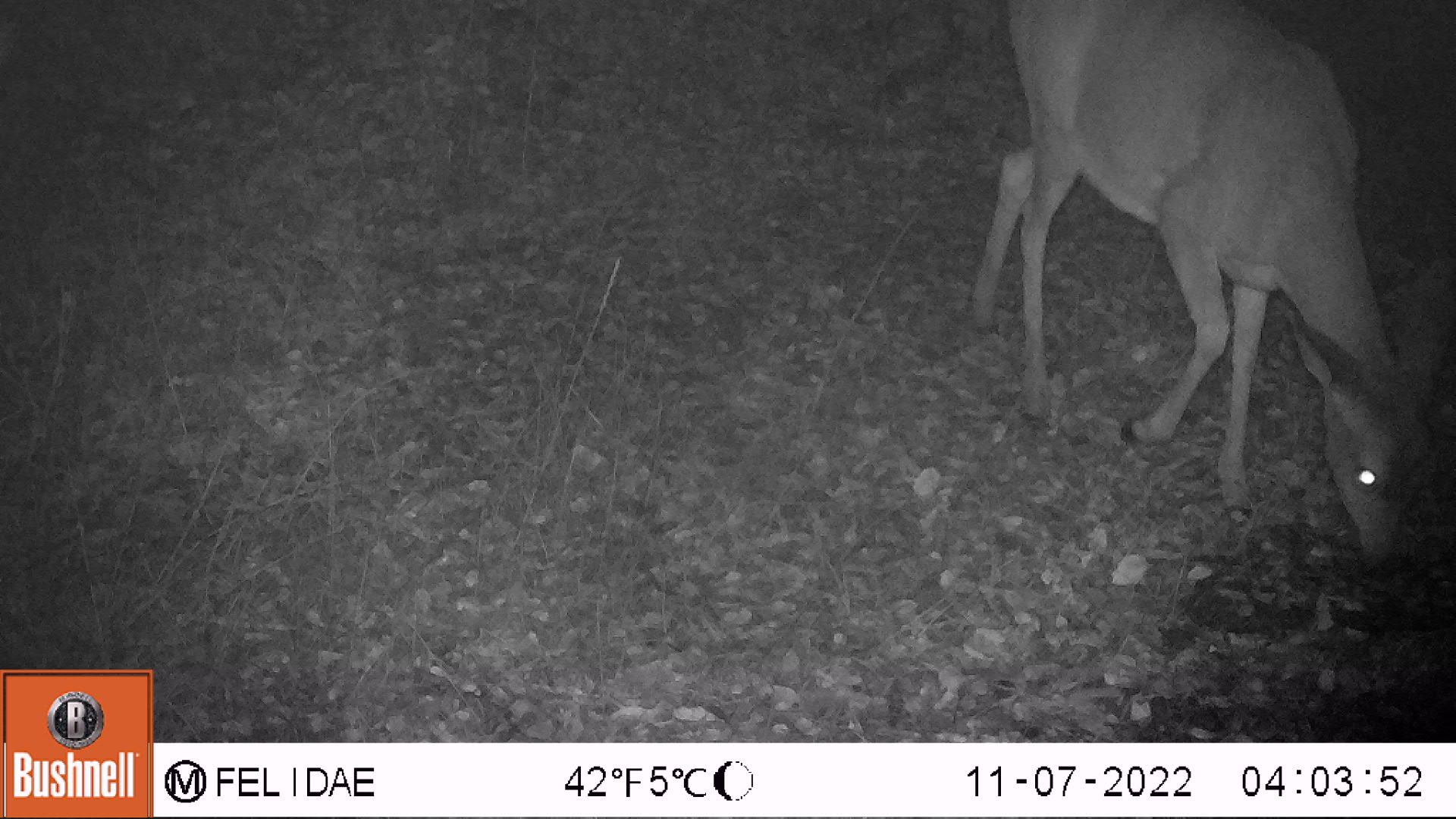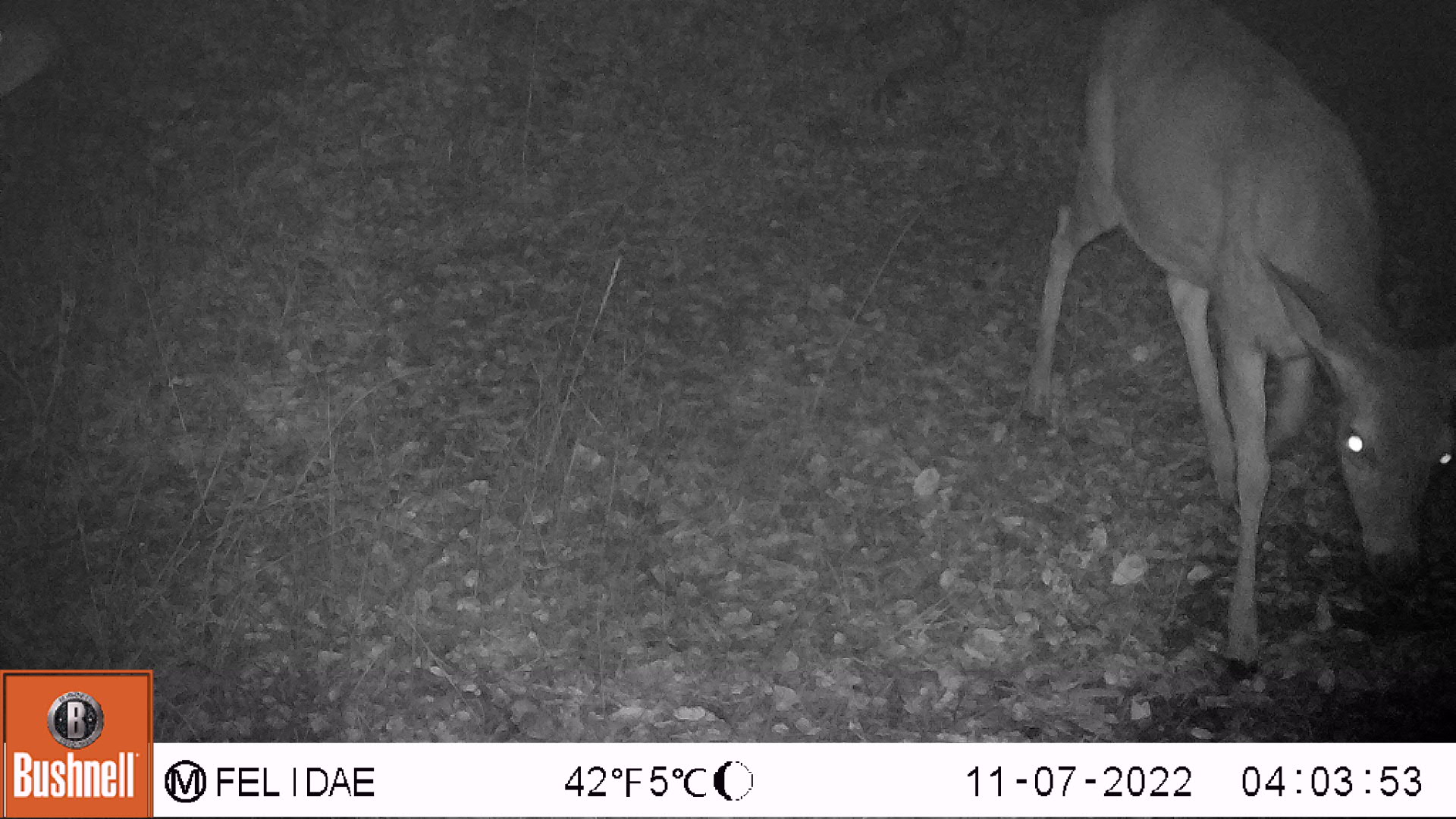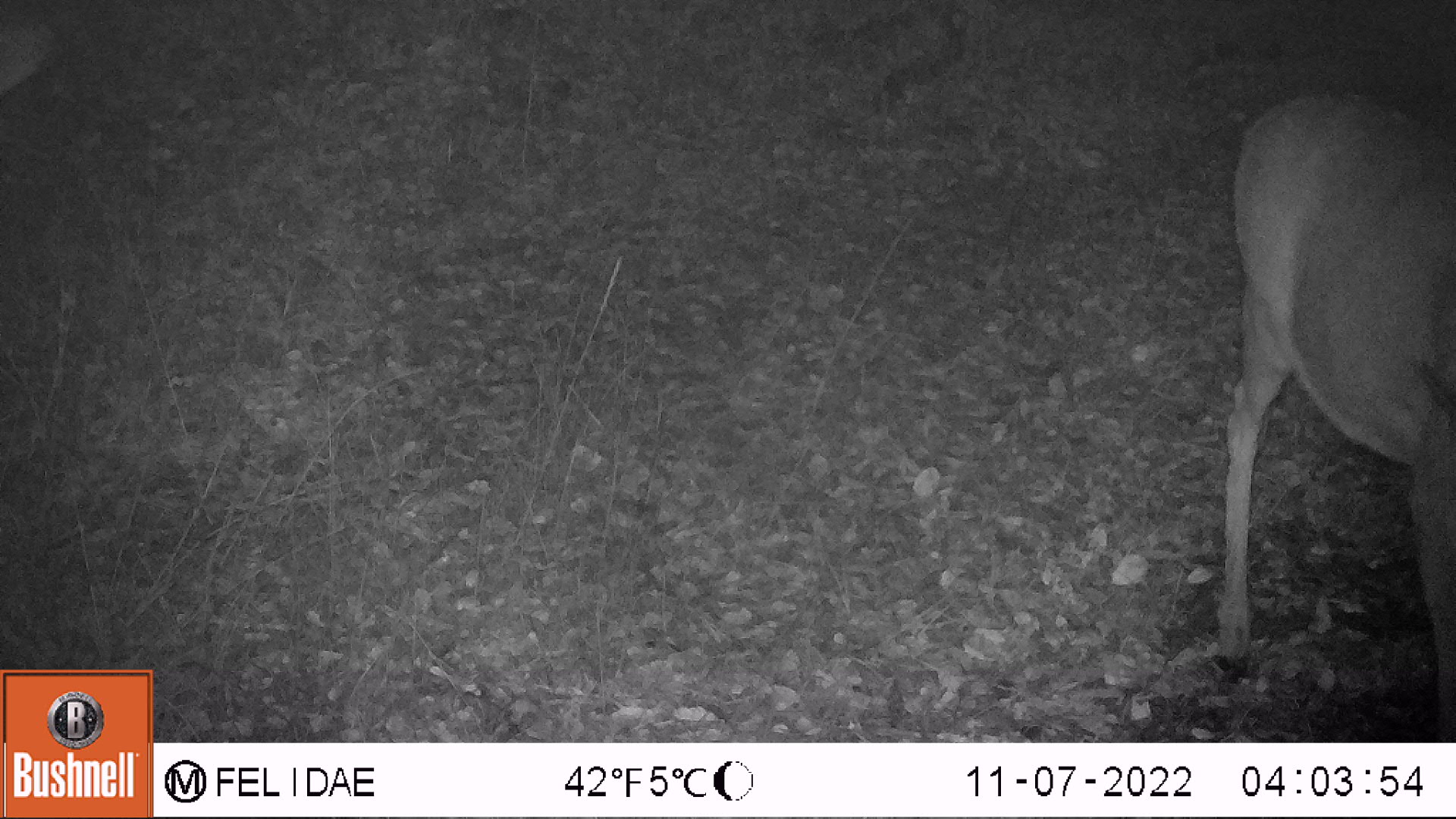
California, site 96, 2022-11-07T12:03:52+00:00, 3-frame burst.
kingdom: Animalia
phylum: Chordata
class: Mammalia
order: Artiodactyla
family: Cervidae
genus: Odocoileus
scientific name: Odocoileus hemionus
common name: mule deer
Mule deer (Odocoileus hemionus).